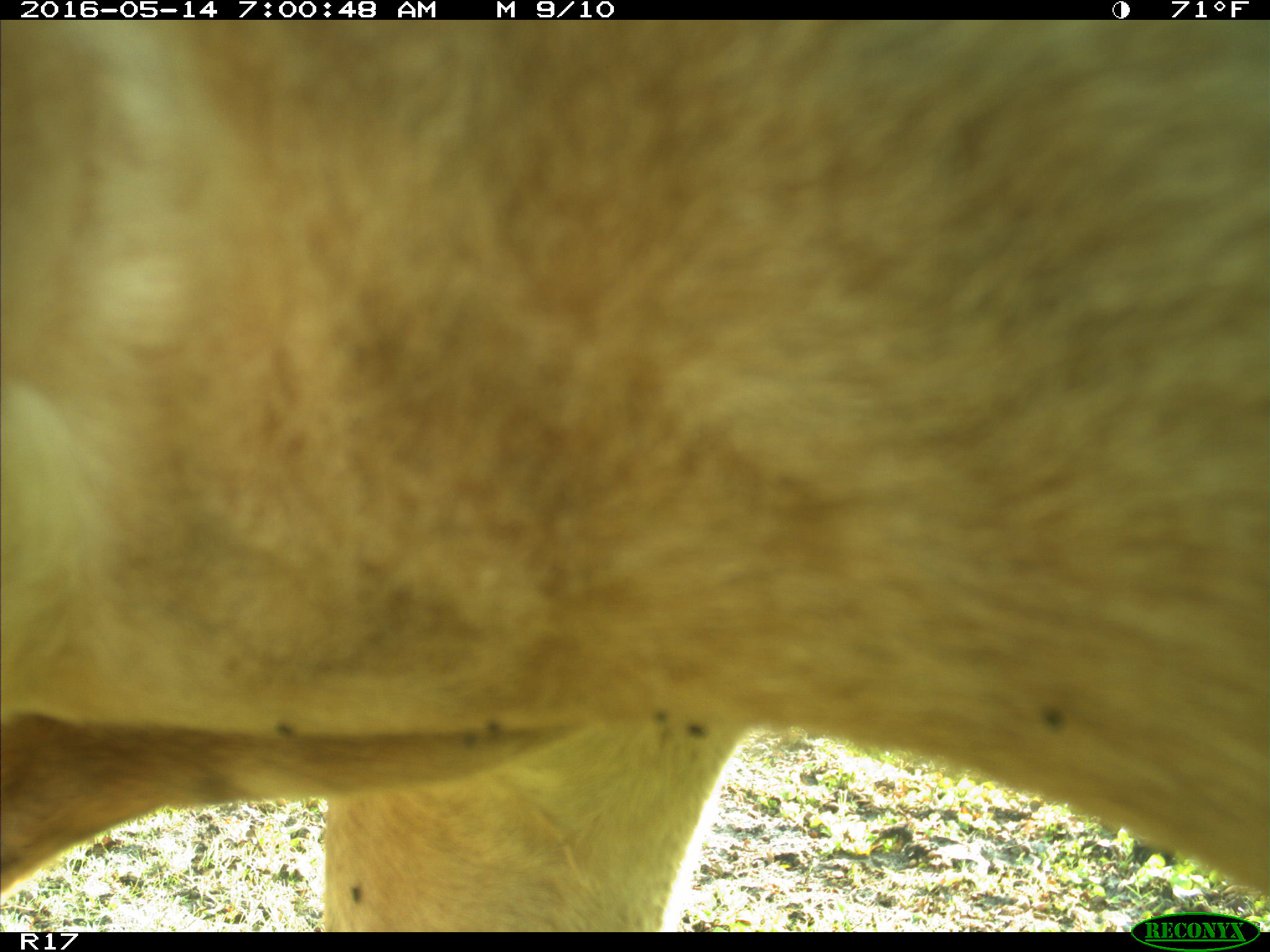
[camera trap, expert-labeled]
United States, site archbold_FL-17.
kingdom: Animalia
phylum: Chordata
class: Mammalia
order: Artiodactyla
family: Bovidae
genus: Bos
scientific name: Bos taurus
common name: domestic cow